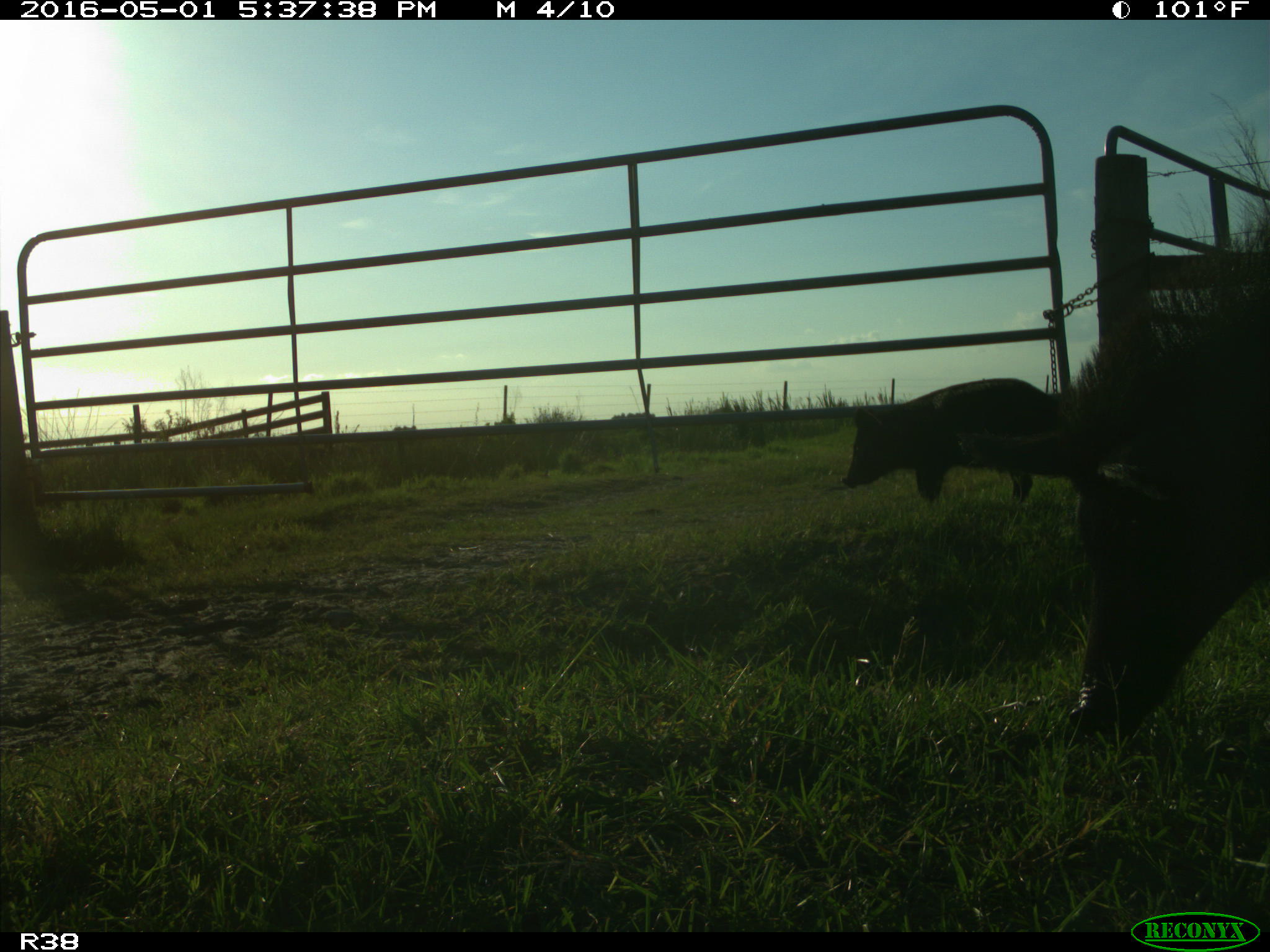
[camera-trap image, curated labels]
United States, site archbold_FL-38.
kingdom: Animalia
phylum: Chordata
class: Mammalia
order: Artiodactyla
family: Suidae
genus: Sus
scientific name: Sus scrofa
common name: wild boar